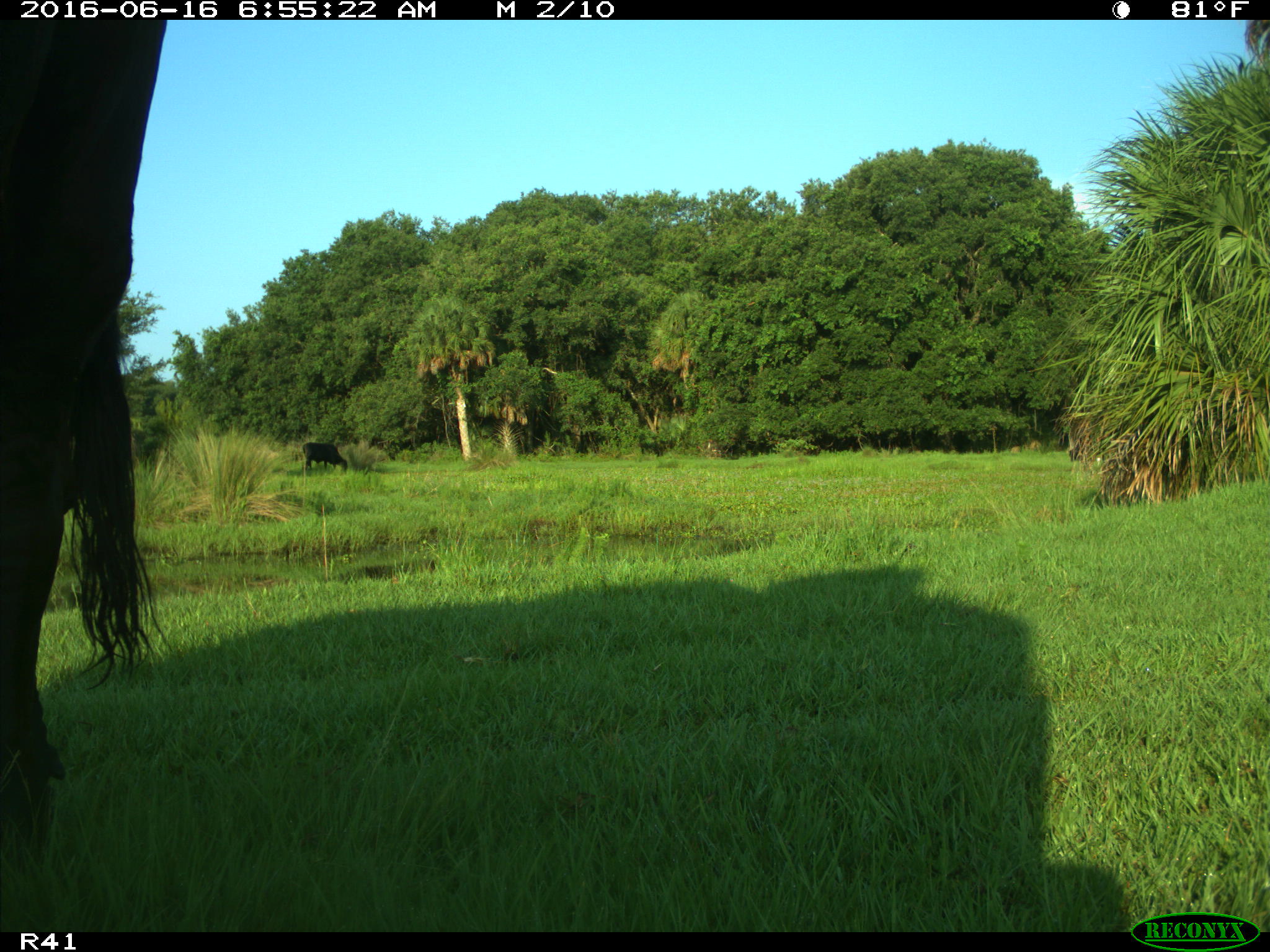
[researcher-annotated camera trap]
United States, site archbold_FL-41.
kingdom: Animalia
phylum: Chordata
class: Mammalia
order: Artiodactyla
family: Bovidae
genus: Bos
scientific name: Bos taurus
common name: domestic cow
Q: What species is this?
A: Bos taurus (domestic cow).